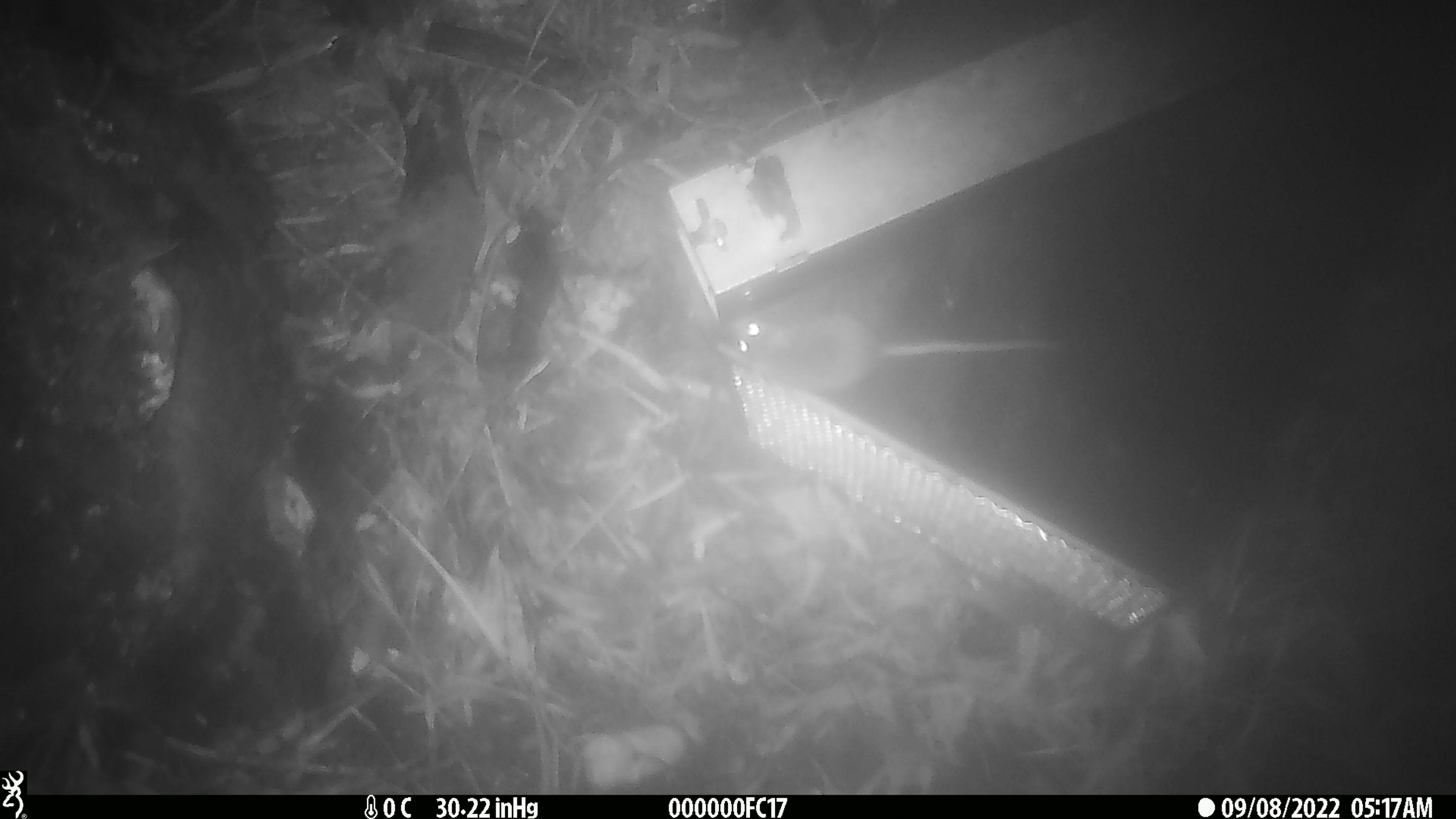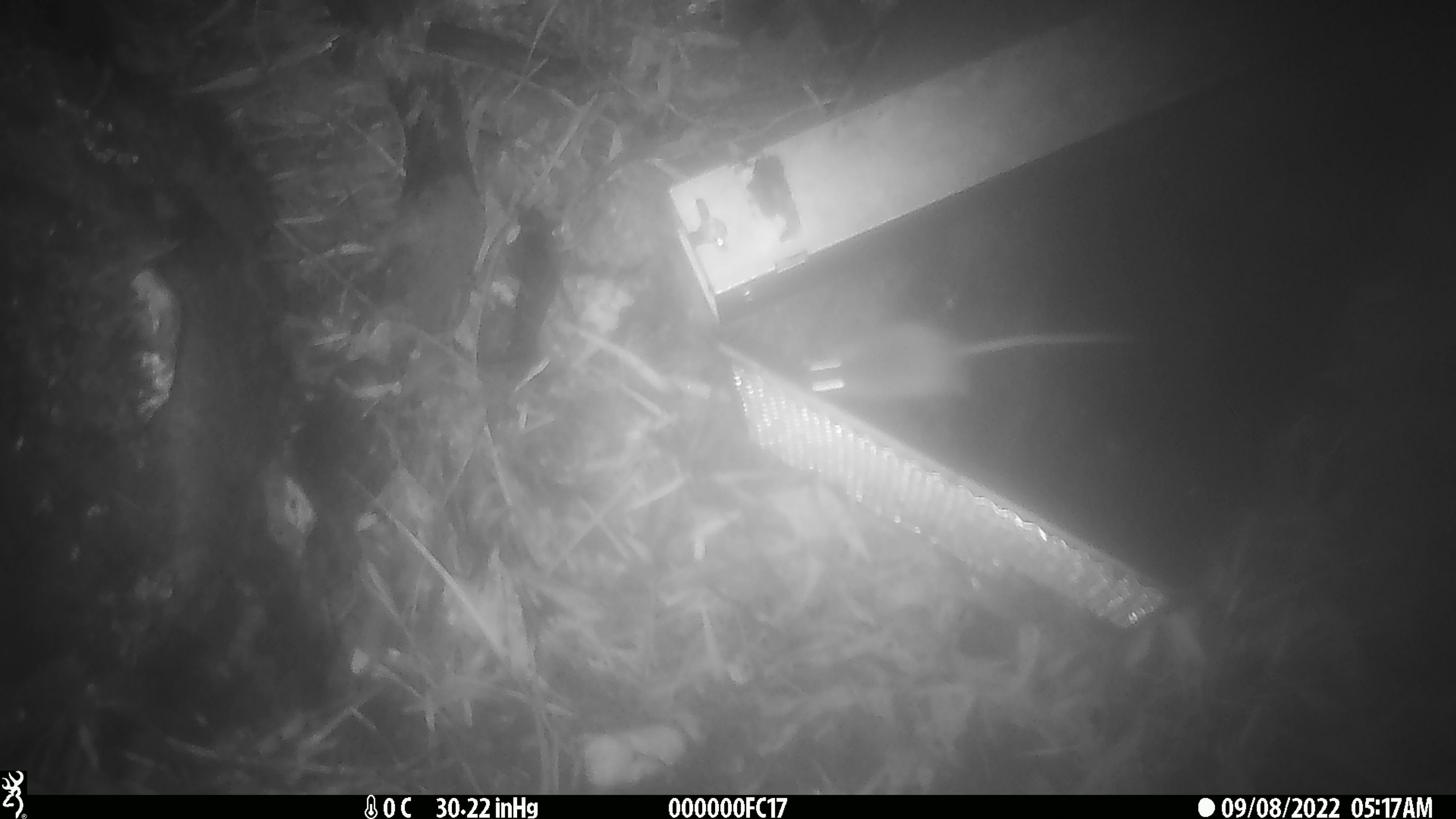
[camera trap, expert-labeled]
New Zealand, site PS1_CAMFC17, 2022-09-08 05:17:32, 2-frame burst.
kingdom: Animalia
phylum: Chordata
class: Mammalia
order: Rodentia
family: Muridae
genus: Mus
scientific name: Mus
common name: mouse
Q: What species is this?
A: Mouse (Mus).